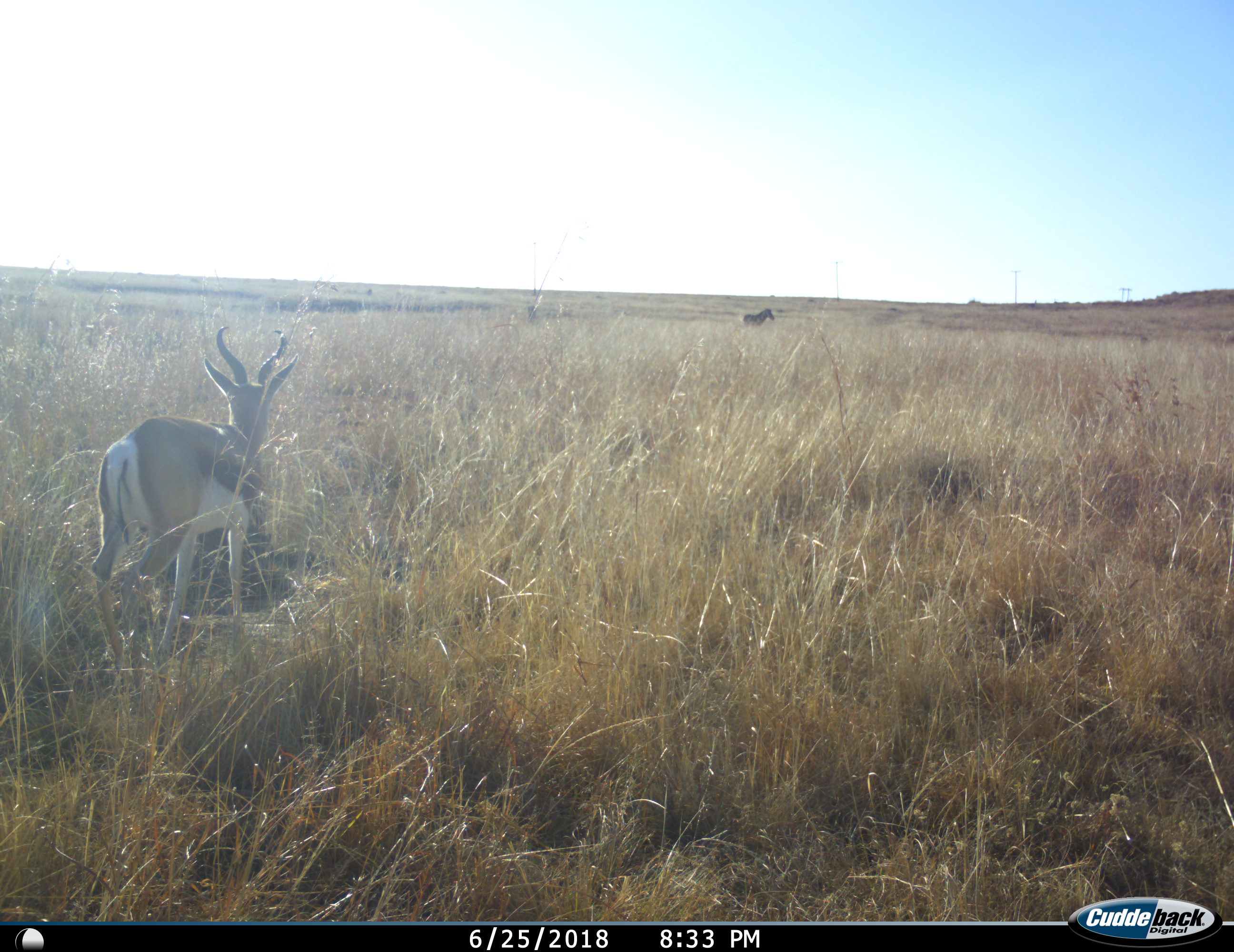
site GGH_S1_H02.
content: unidentified animal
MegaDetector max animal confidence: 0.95